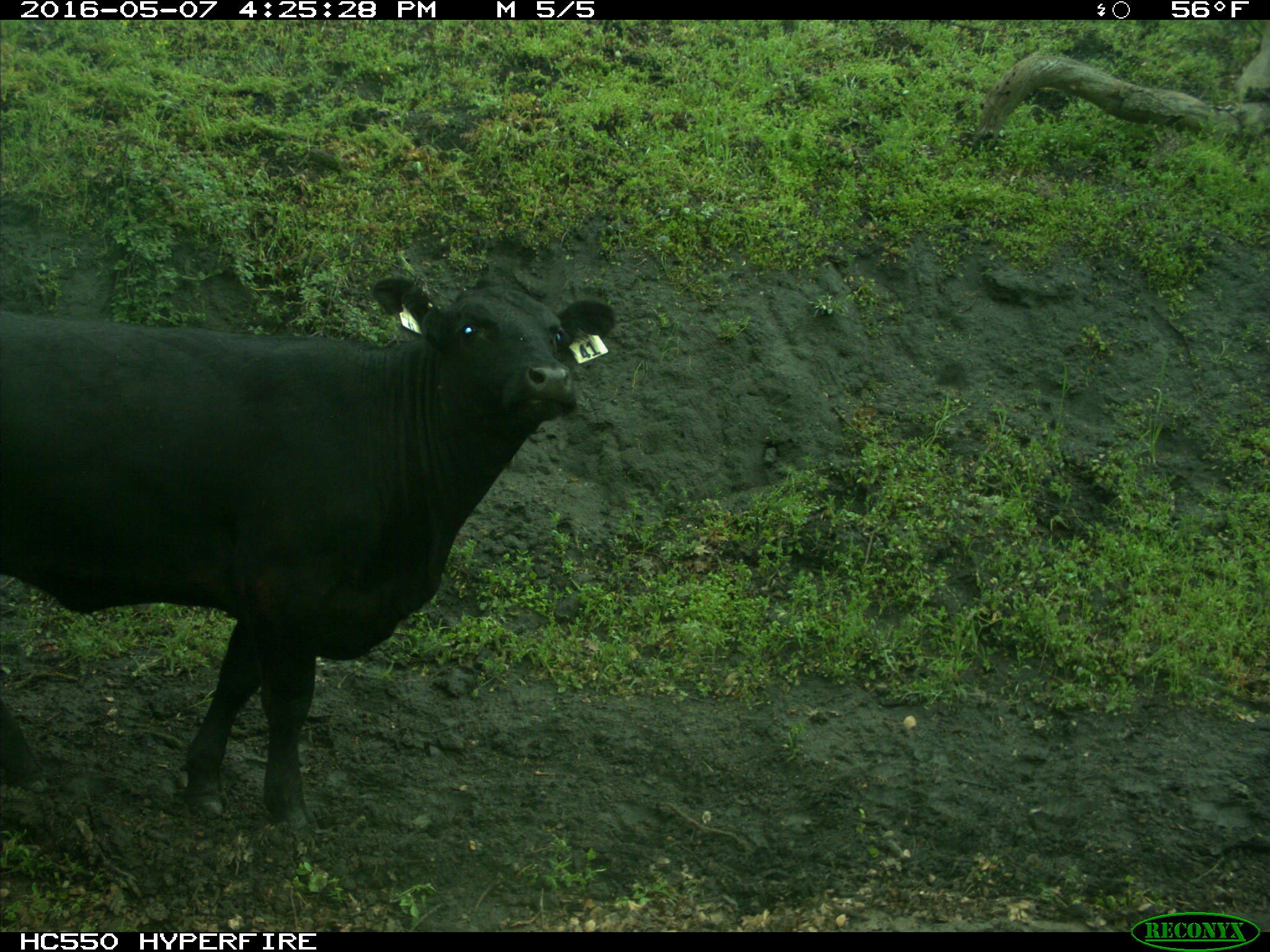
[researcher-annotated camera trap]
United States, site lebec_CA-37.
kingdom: Animalia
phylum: Chordata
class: Mammalia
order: Artiodactyla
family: Bovidae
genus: Bos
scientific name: Bos taurus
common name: domestic cow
Bos taurus (domestic cow).